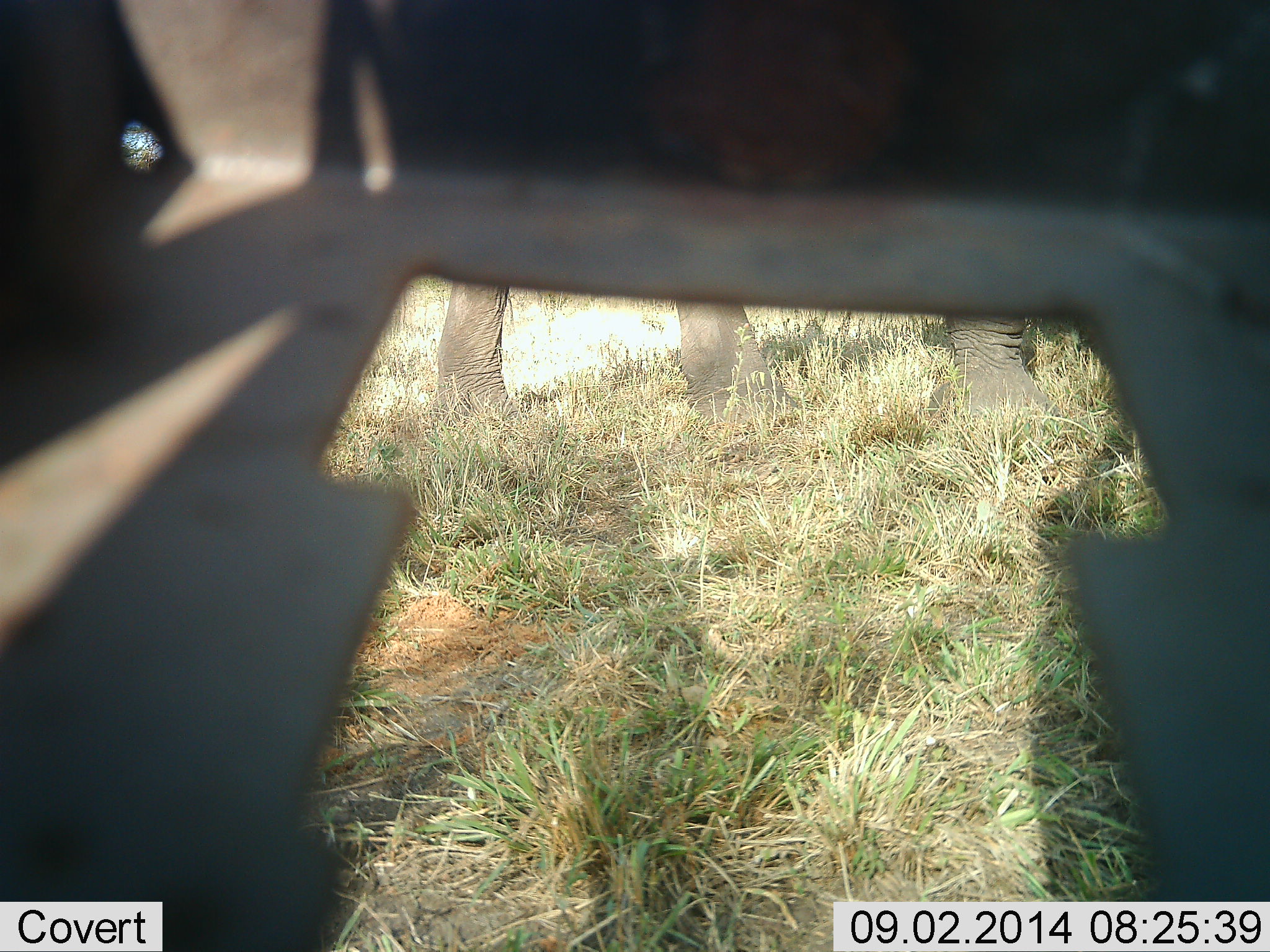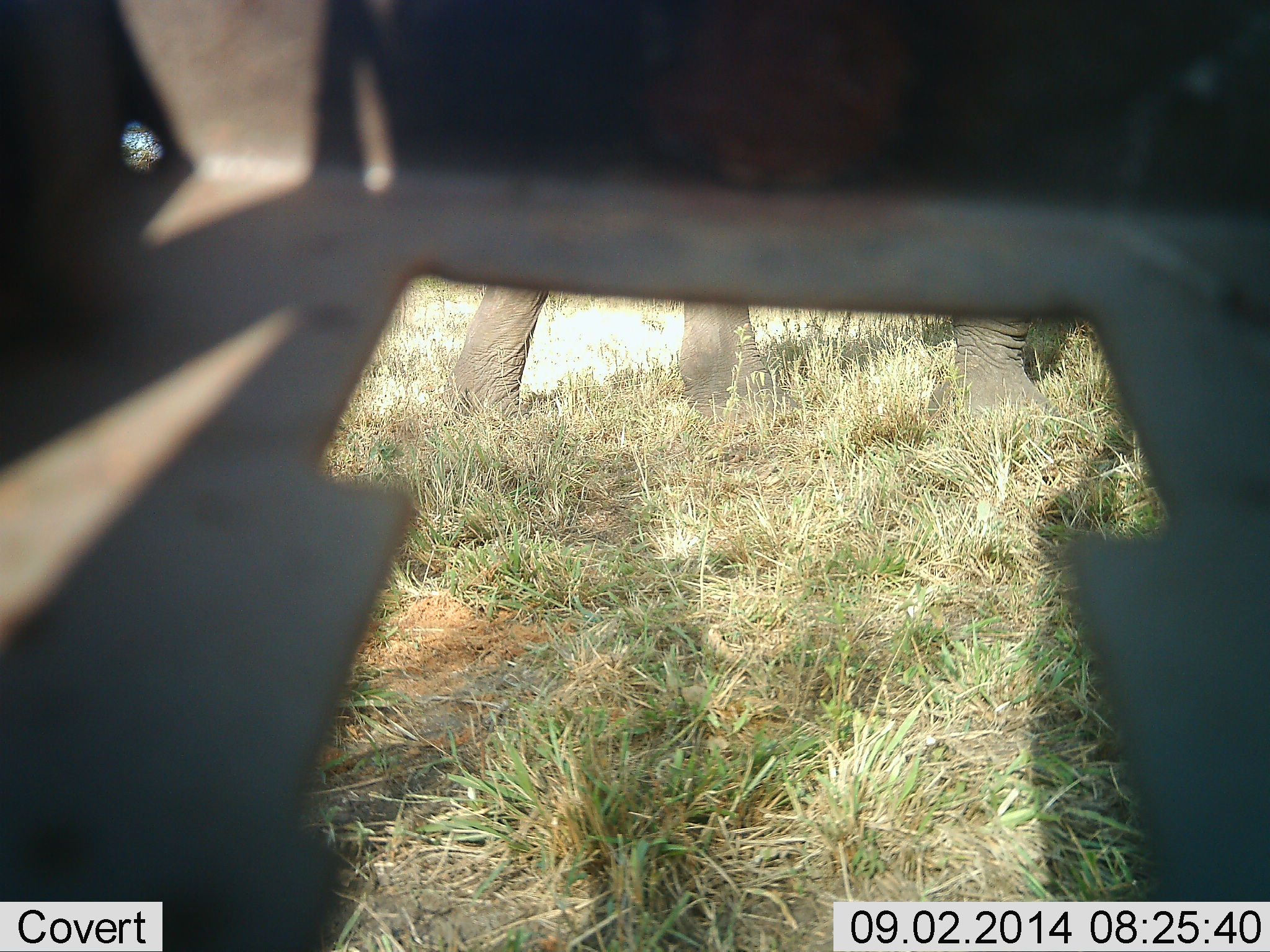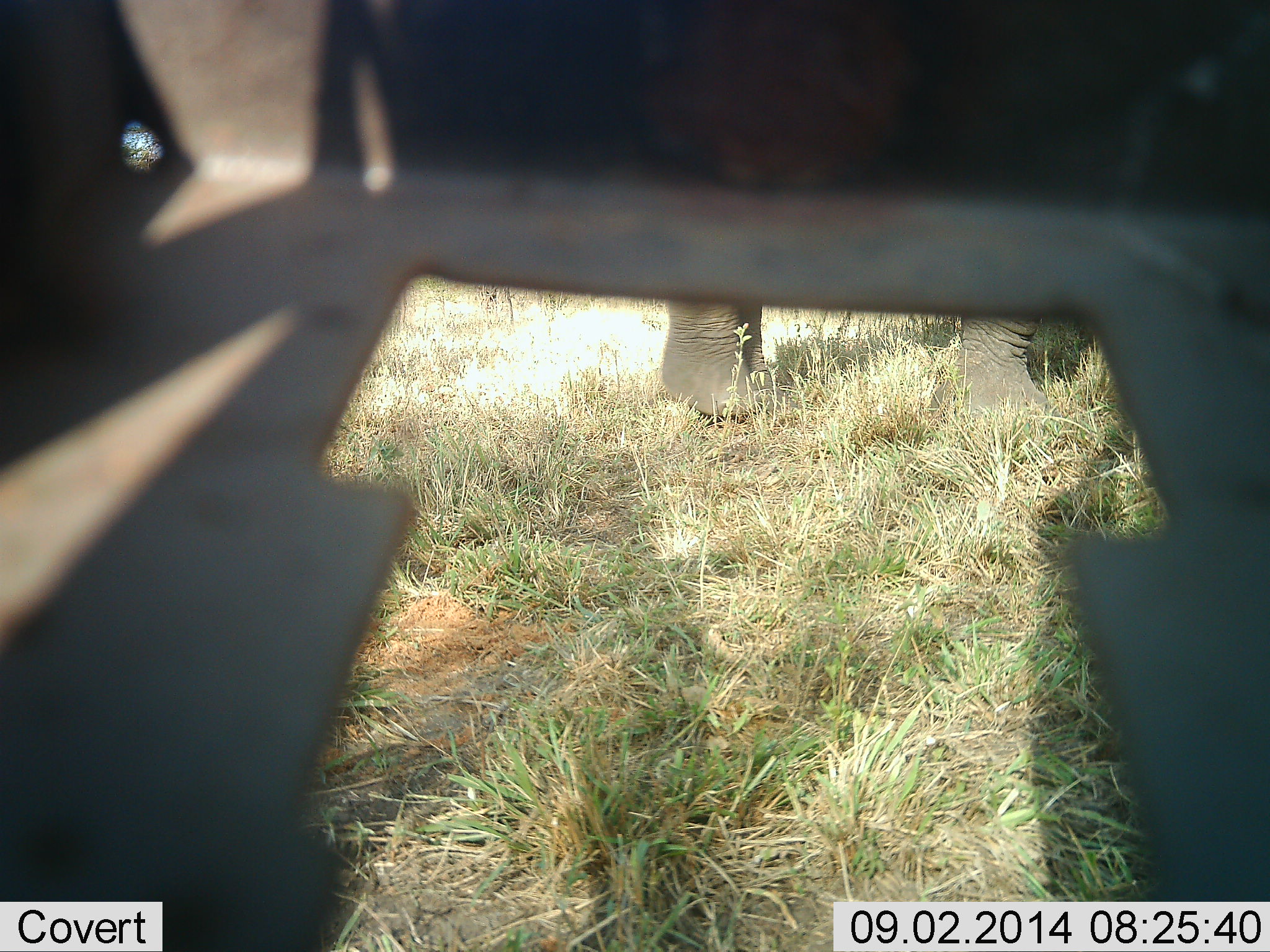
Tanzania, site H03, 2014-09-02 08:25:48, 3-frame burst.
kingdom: Animalia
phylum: Chordata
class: Mammalia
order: Proboscidea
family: Elephantidae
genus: Loxodonta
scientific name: Loxodonta africana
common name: african bush elephant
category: elephant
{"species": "elephant (african bush elephant) (Loxodonta africana)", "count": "1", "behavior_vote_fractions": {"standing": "50%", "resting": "0%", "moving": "50%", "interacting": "0%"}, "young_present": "0%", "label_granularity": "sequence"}